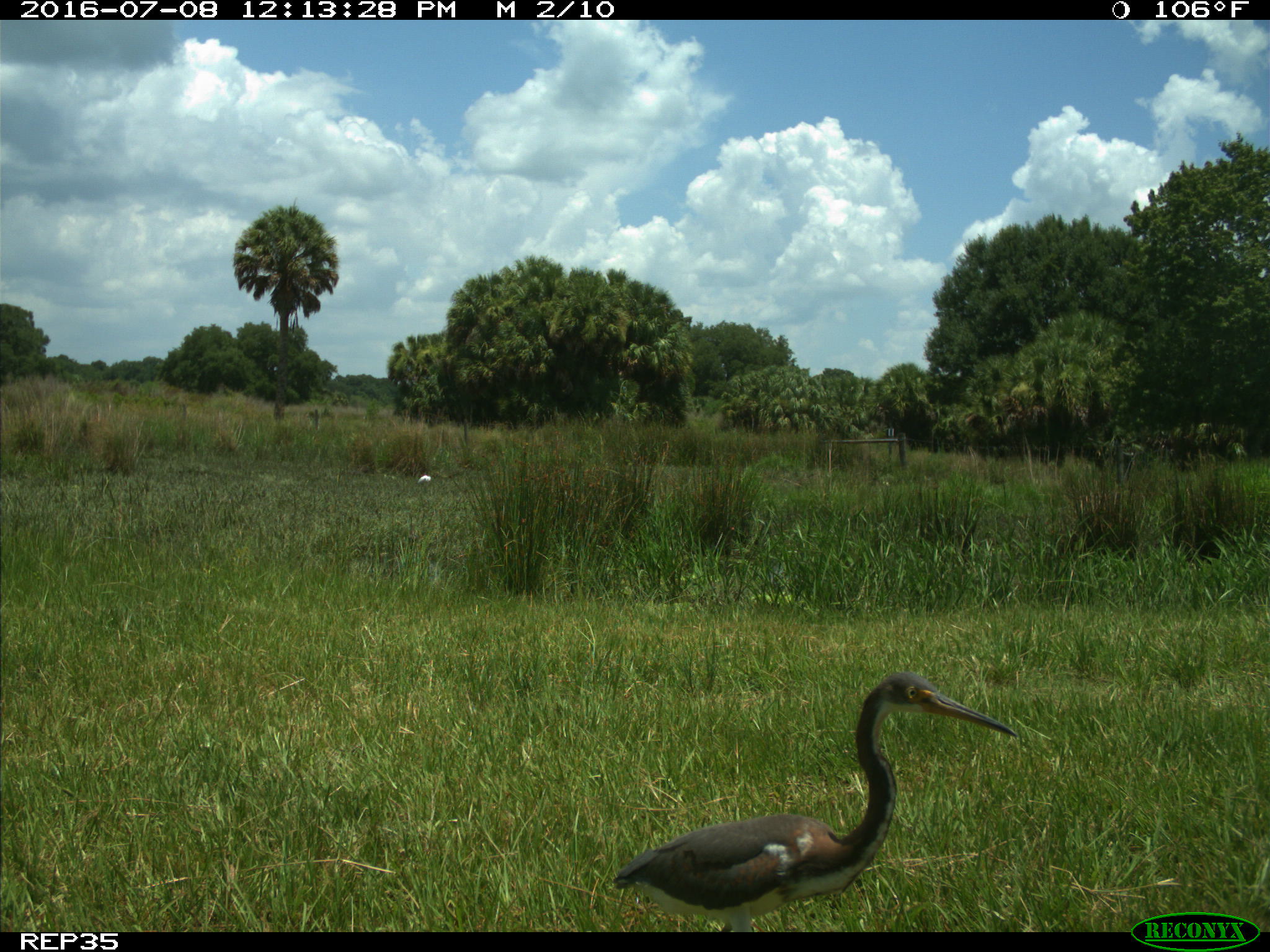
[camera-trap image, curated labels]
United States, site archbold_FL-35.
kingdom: Animalia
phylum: Chordata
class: Aves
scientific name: Aves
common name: birds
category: unidentified bird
Unidentified bird (birds) (Aves).